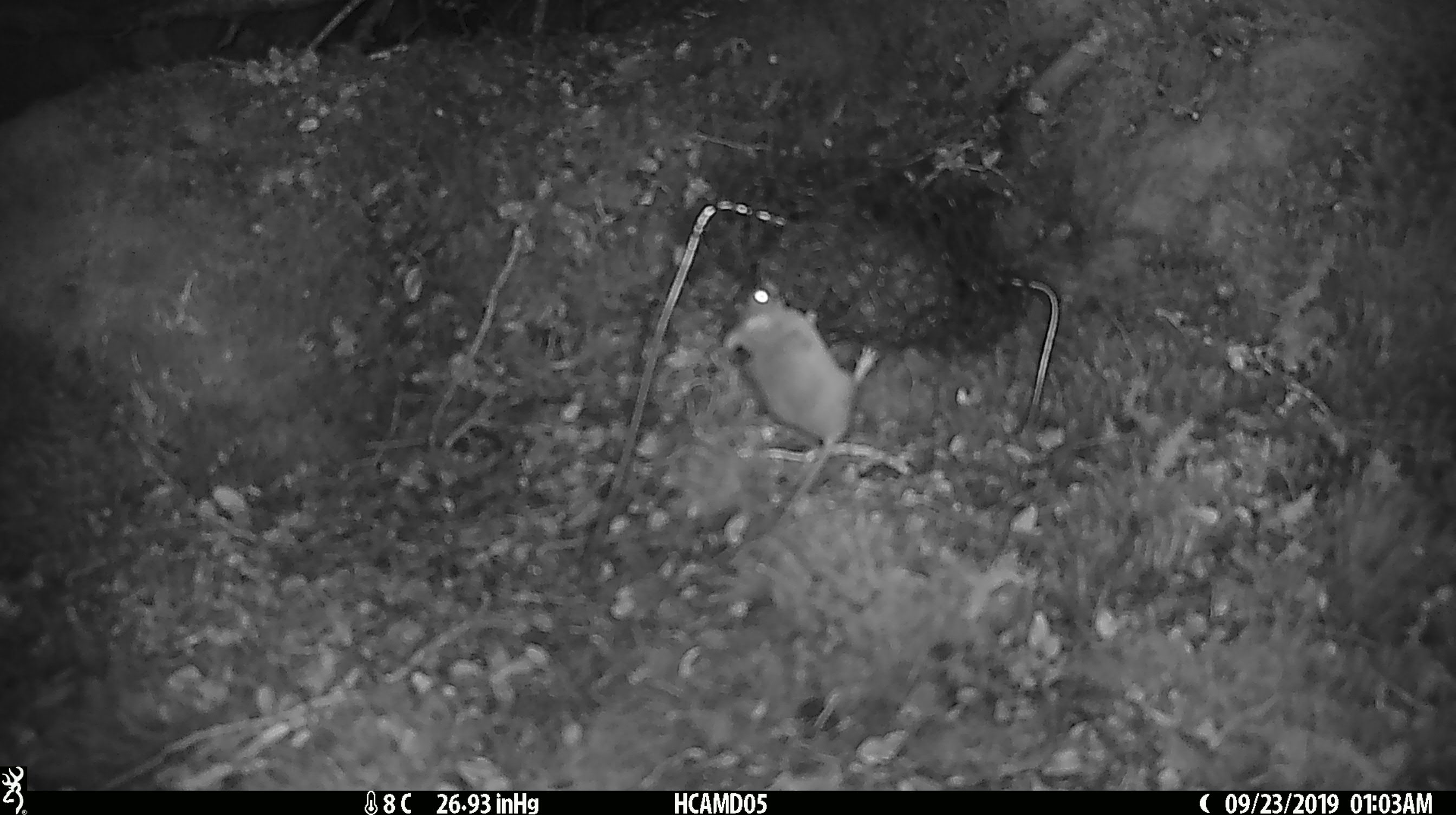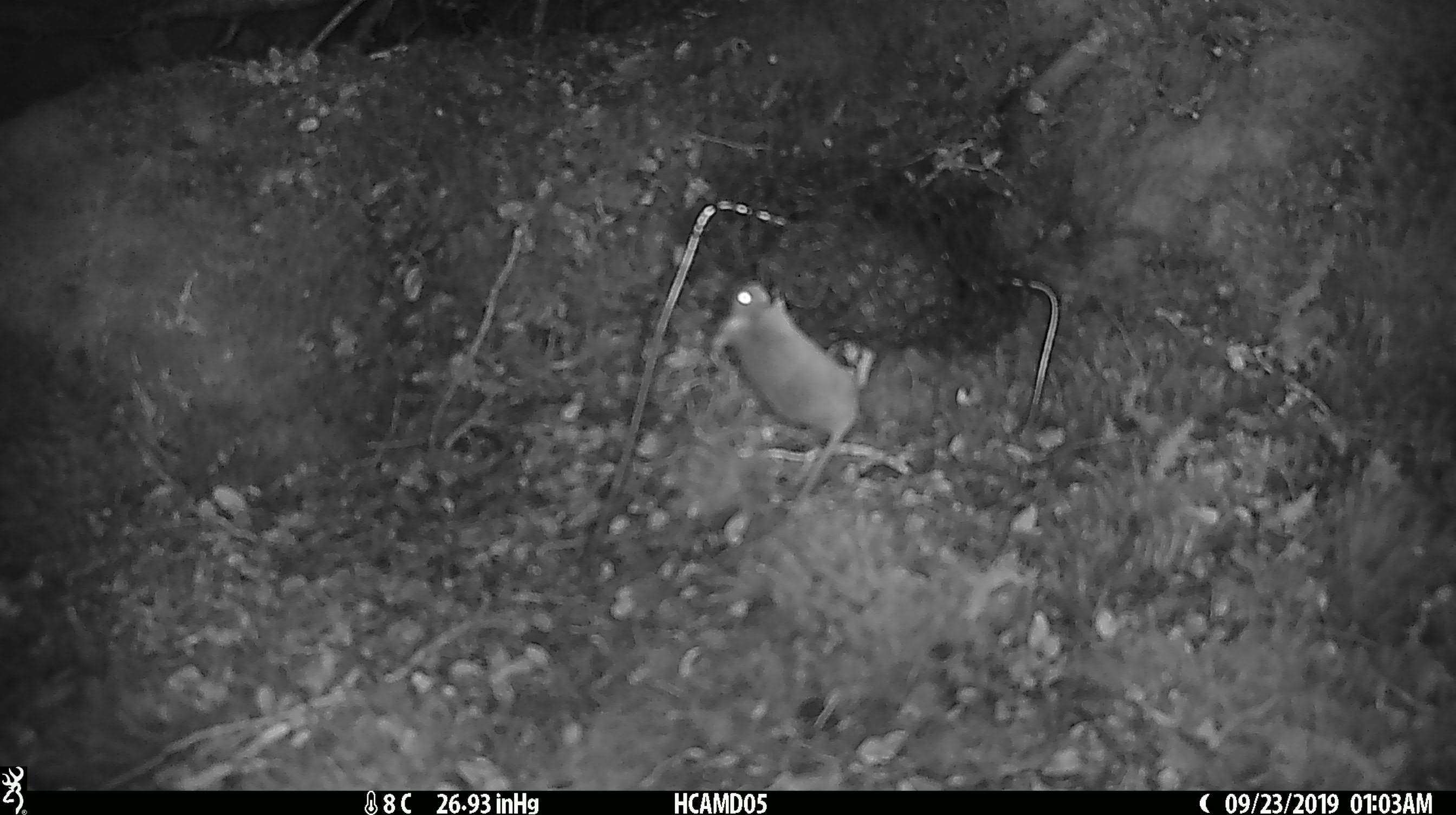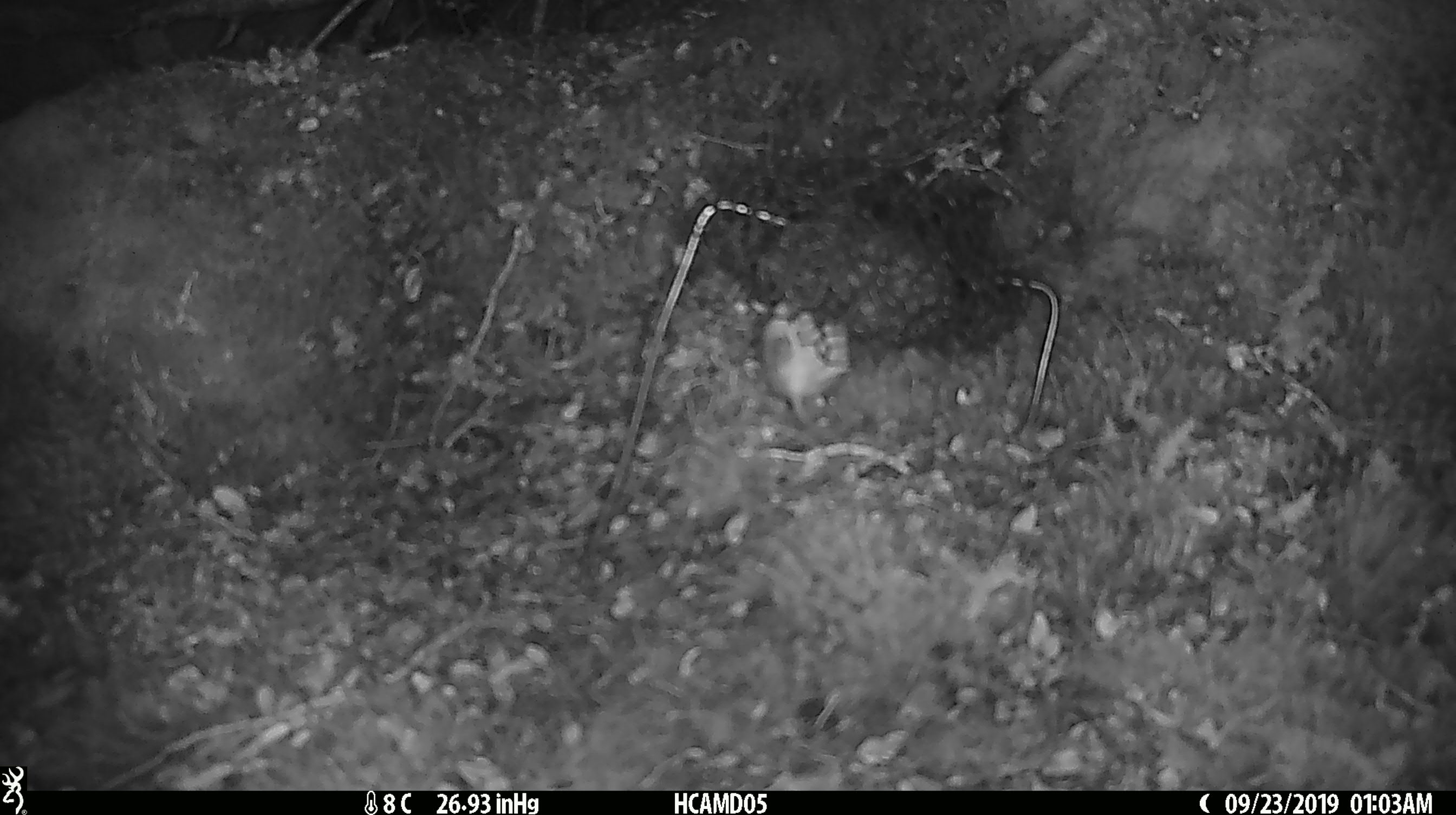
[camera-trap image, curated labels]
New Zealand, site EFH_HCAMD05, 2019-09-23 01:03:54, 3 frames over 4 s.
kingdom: Animalia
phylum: Chordata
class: Mammalia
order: Rodentia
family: Muridae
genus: Mus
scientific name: Mus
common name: mouse